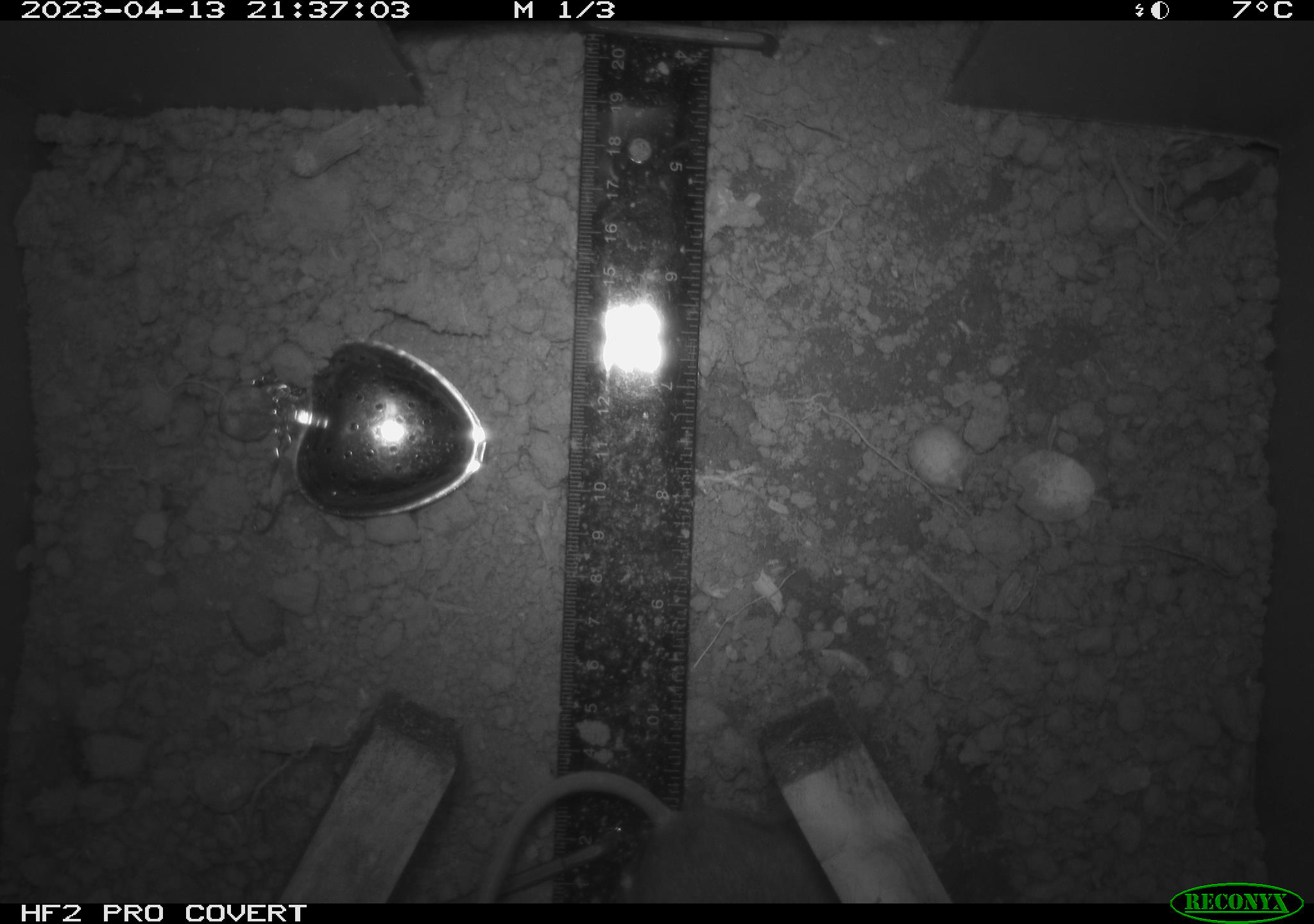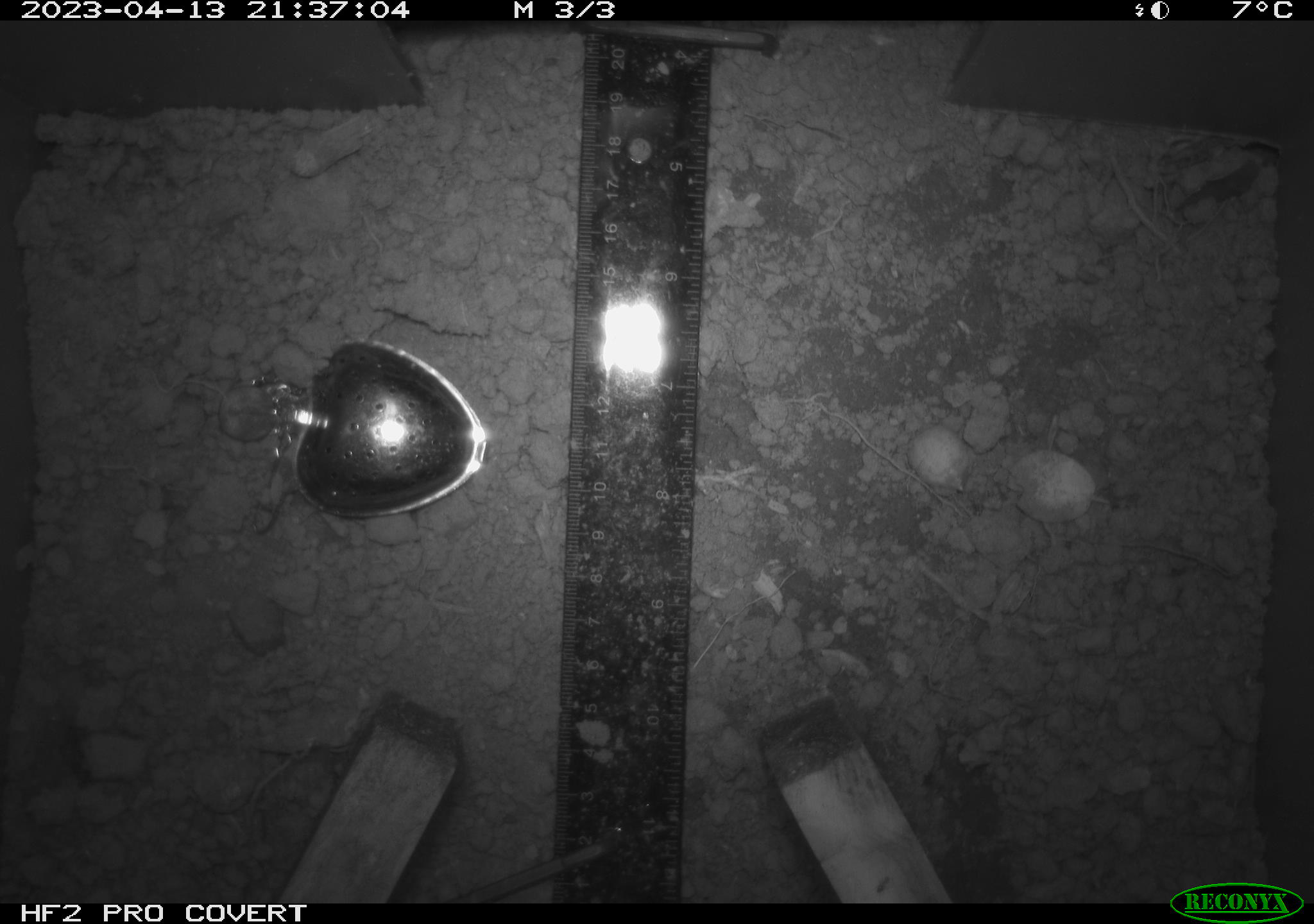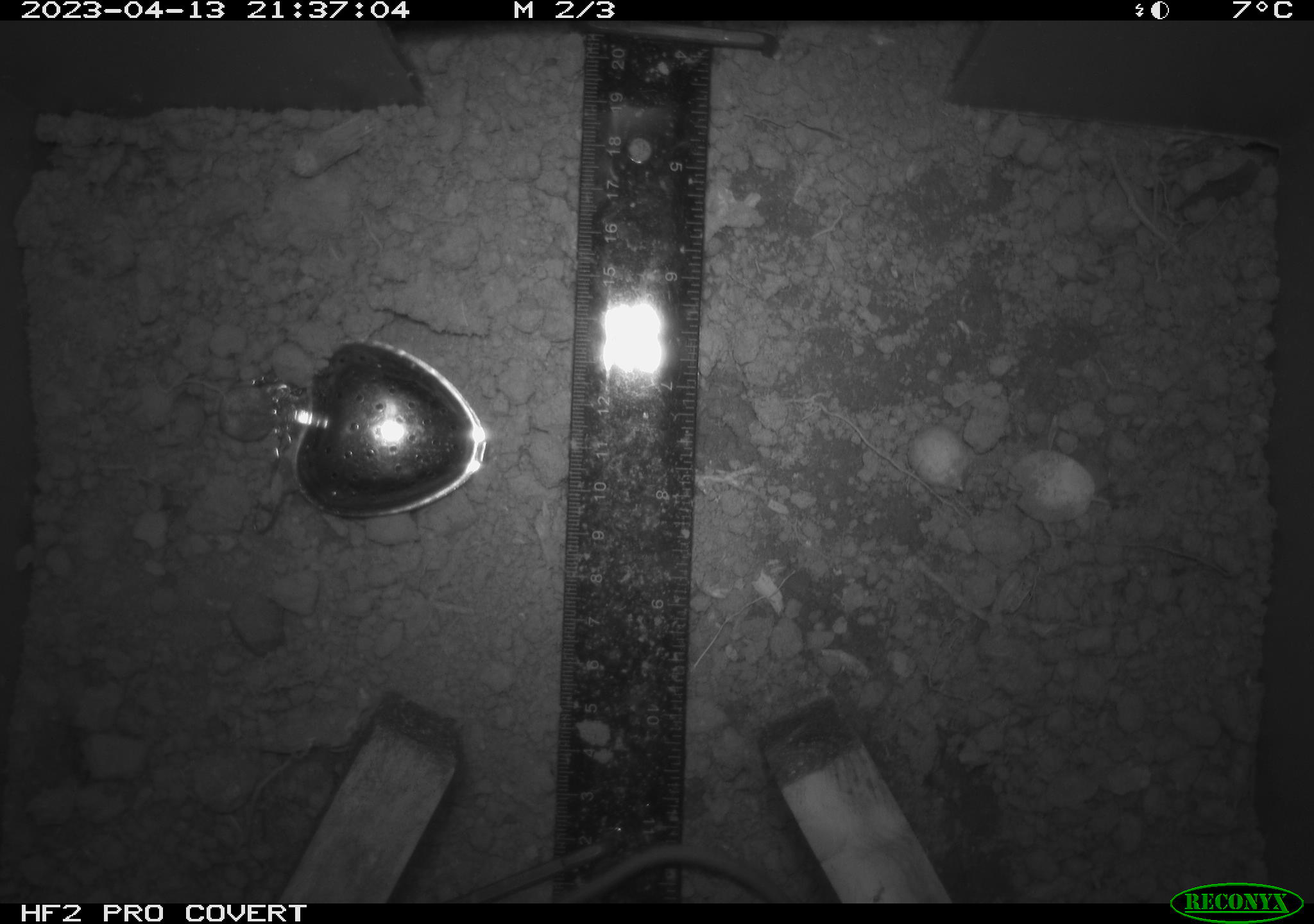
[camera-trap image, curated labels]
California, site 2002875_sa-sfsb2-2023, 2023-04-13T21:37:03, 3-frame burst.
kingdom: Animalia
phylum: Chordata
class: Mammalia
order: Rodentia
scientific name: Rodentia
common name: mouse species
Mouse species (Rodentia).